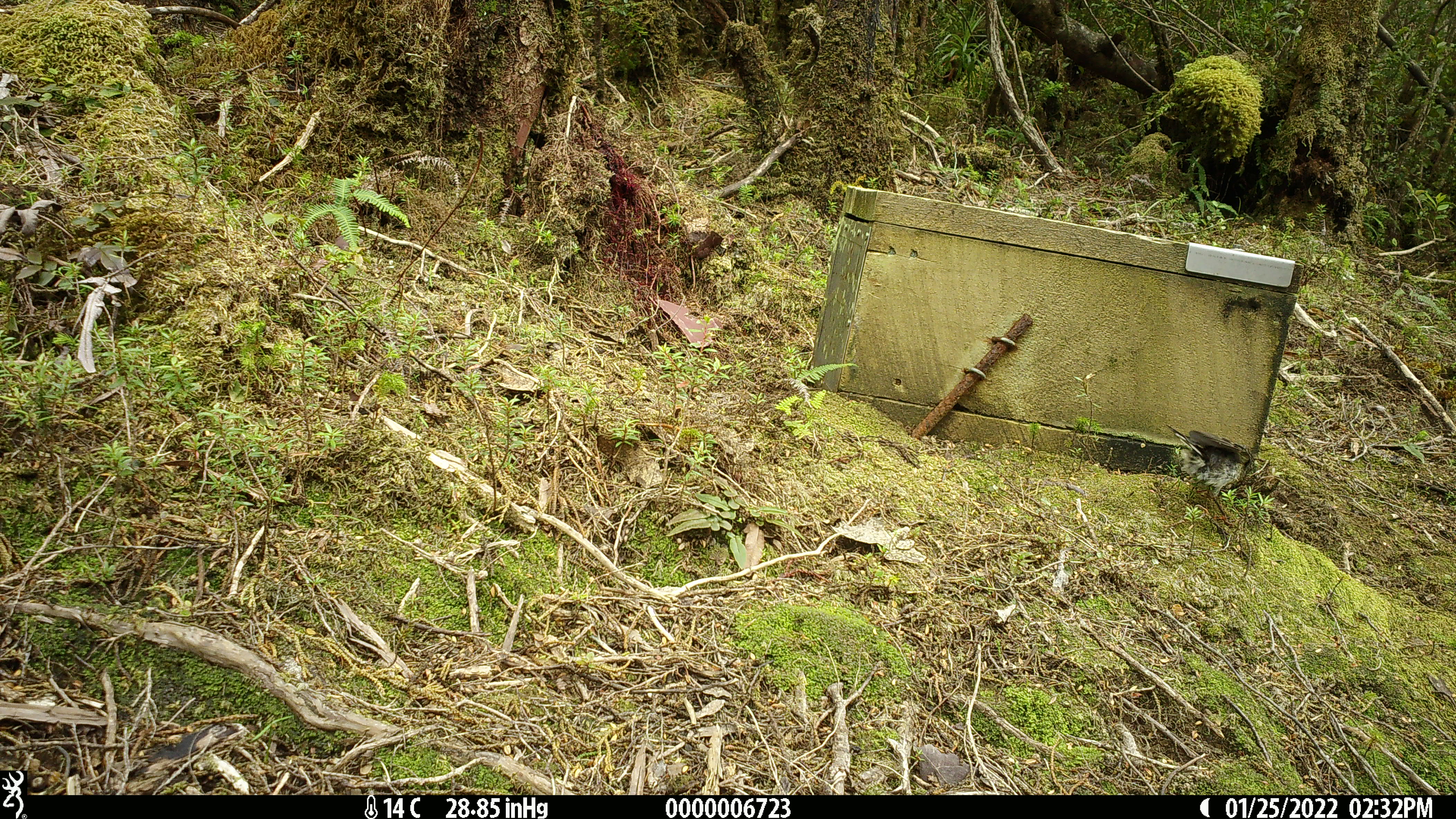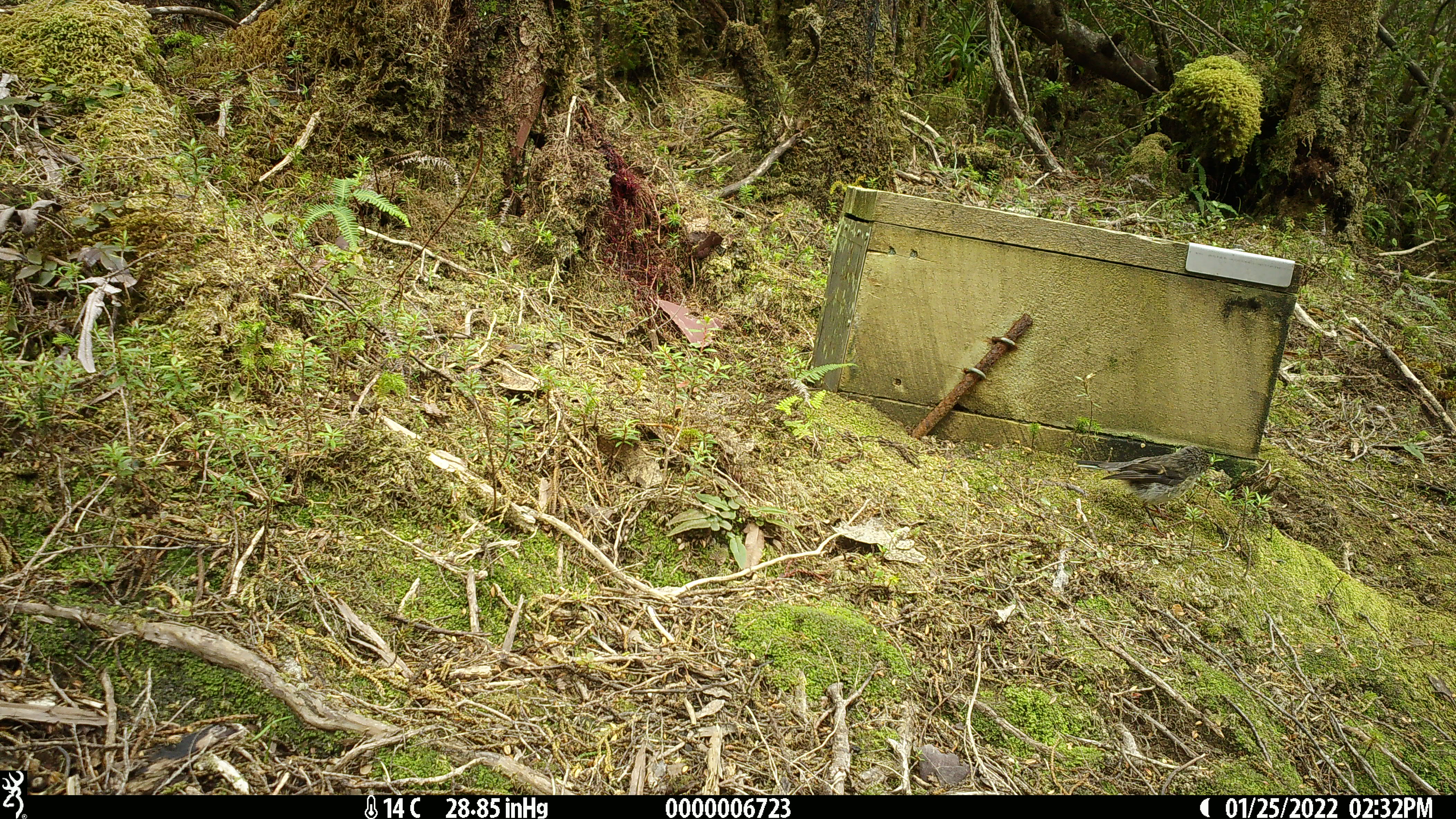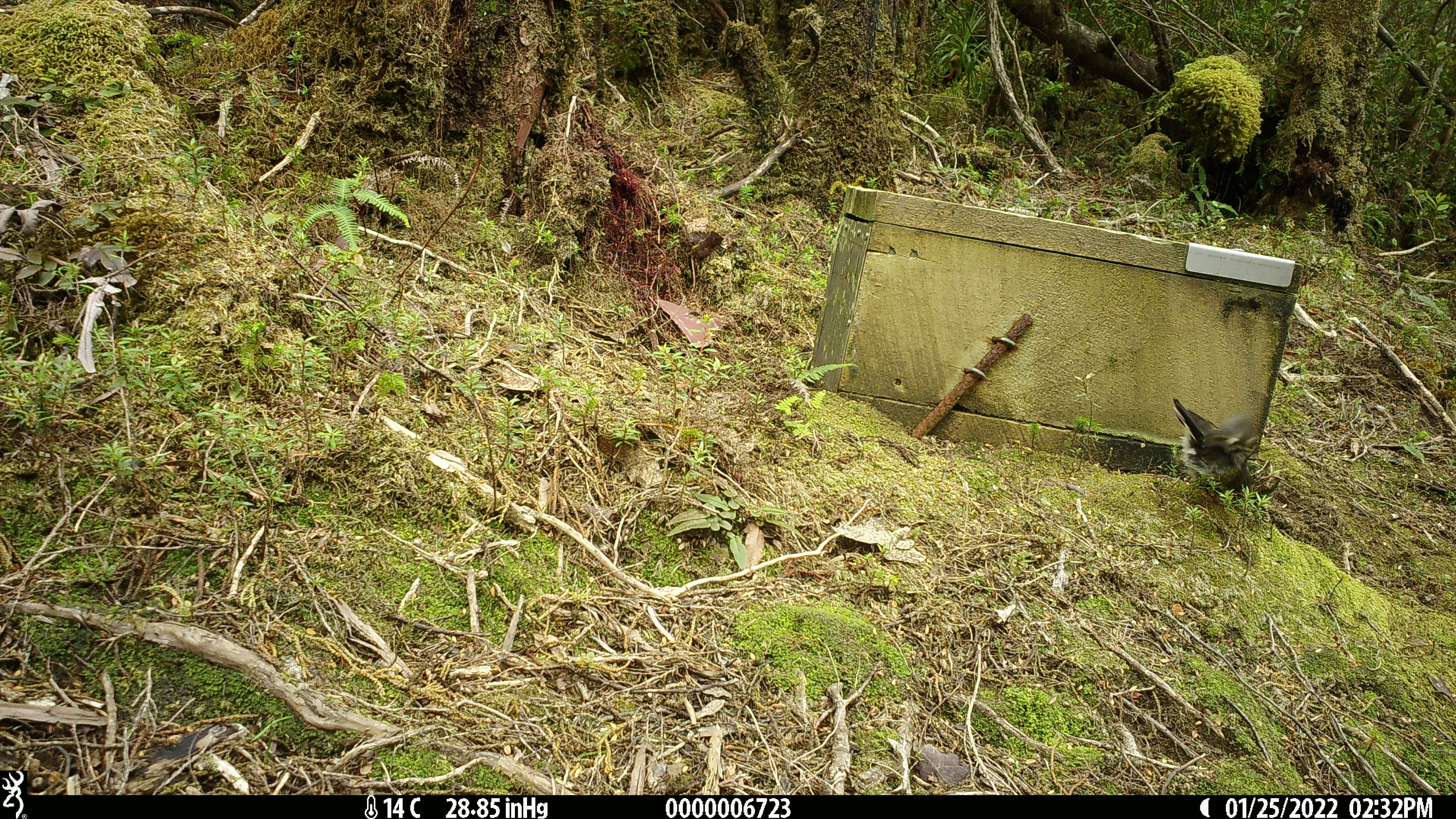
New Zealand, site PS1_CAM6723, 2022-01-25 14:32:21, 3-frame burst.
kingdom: Animalia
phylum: Chordata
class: Aves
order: Passeriformes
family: Petroicidae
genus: Petroica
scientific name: Petroica macrocephala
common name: tomtit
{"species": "tomtit (Petroica macrocephala)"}